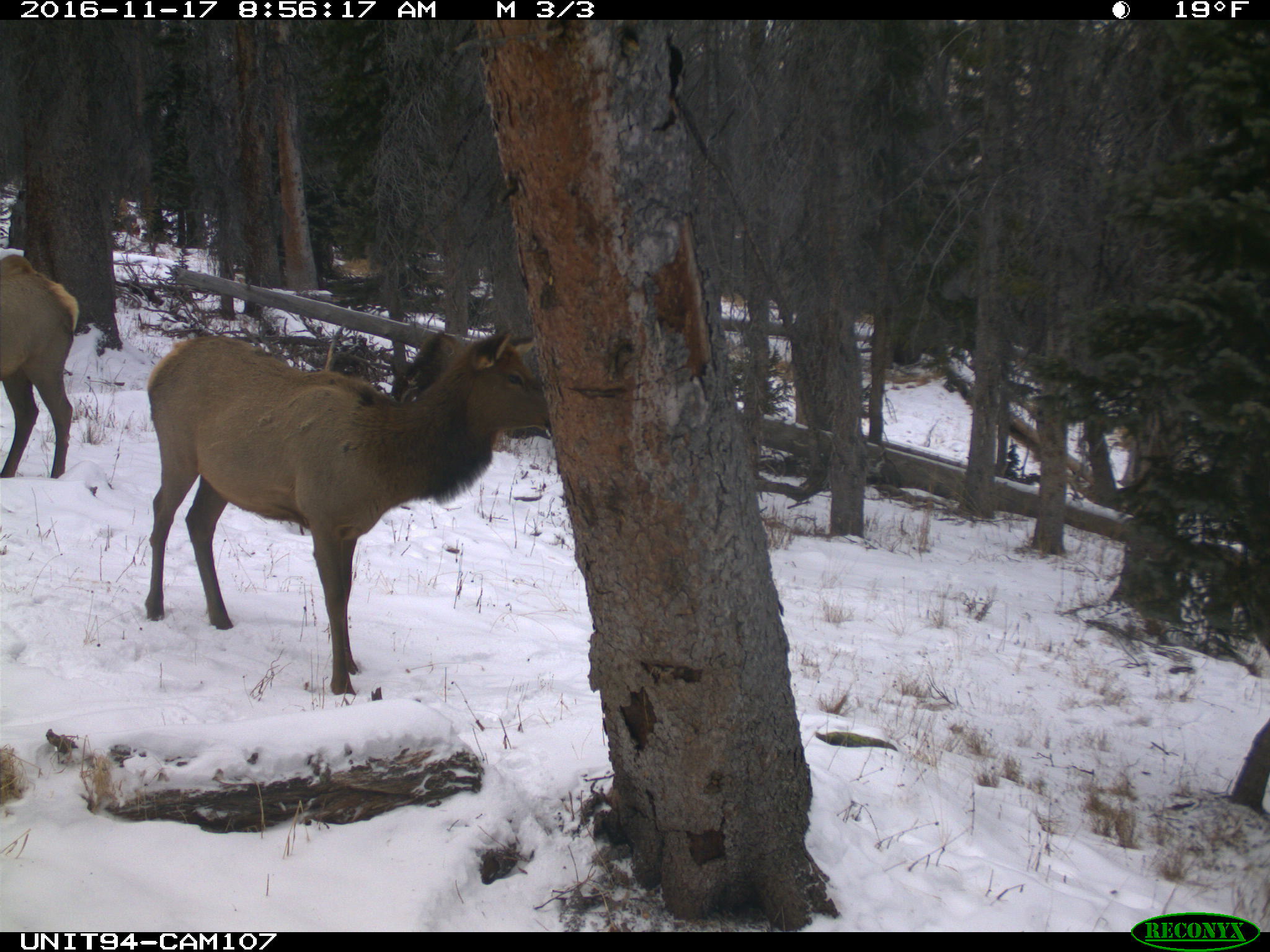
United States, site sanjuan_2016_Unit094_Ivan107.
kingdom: Animalia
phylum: Chordata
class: Mammalia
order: Artiodactyla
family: Cervidae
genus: Cervus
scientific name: Cervus elaphus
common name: red deer